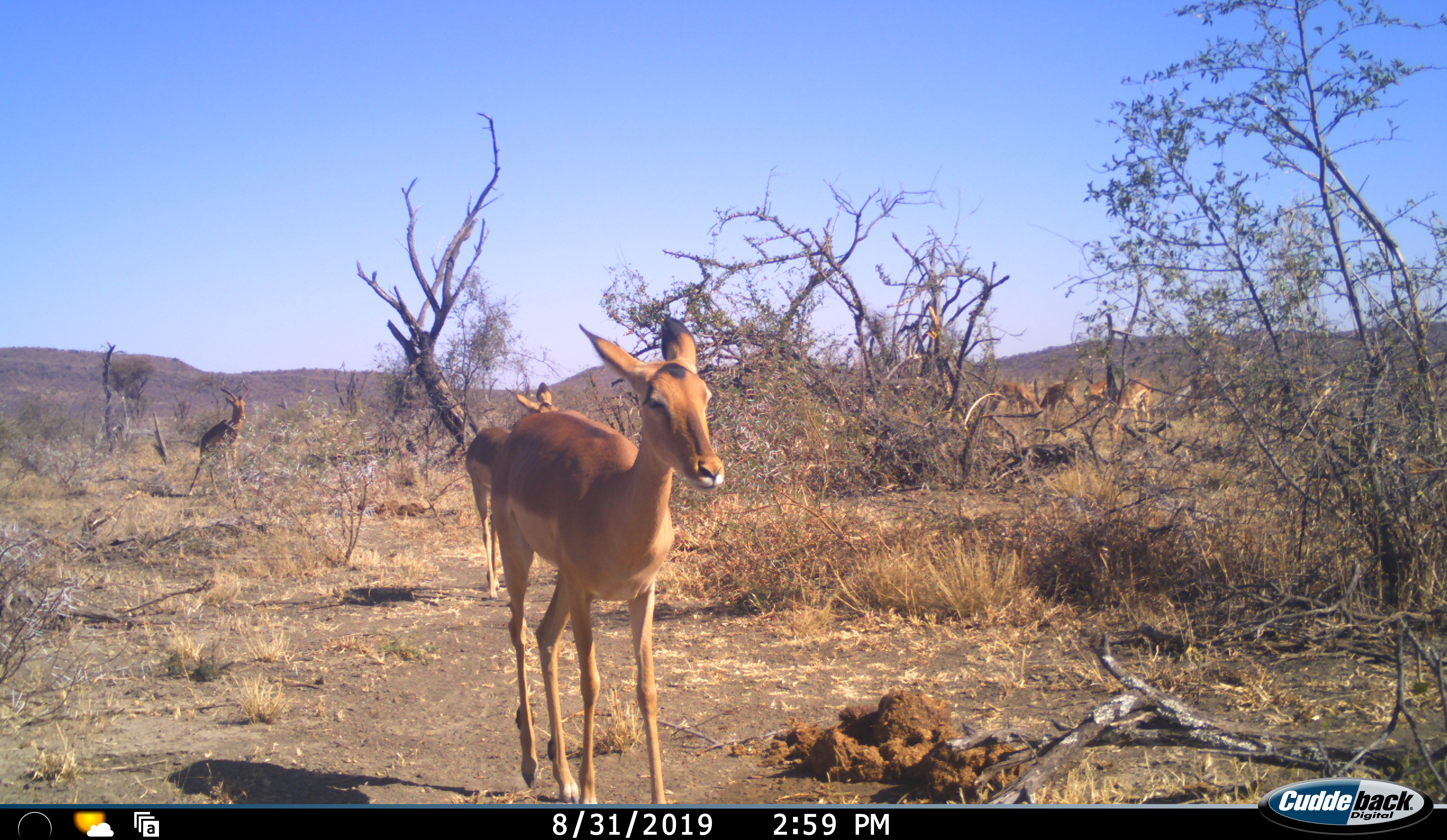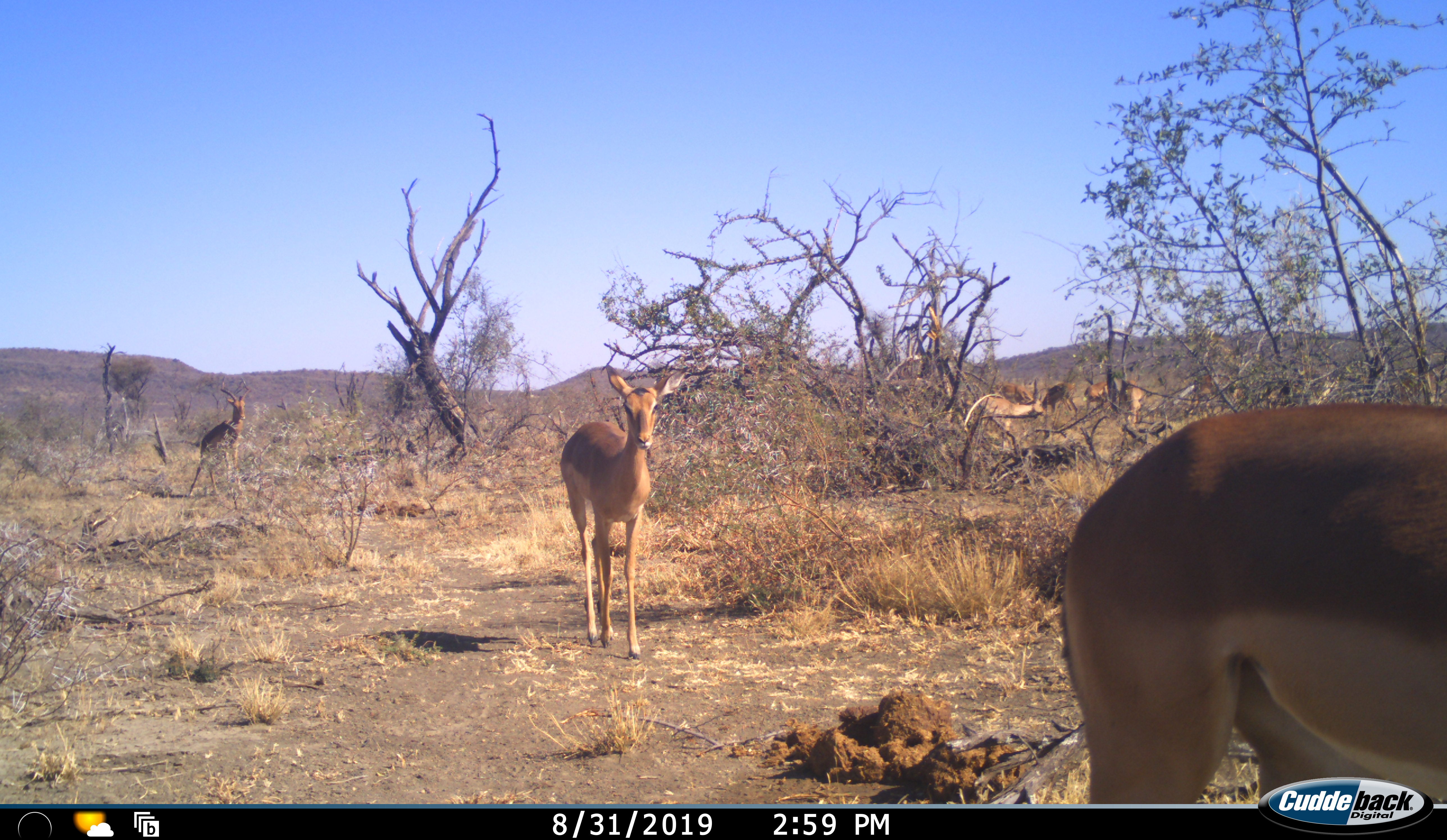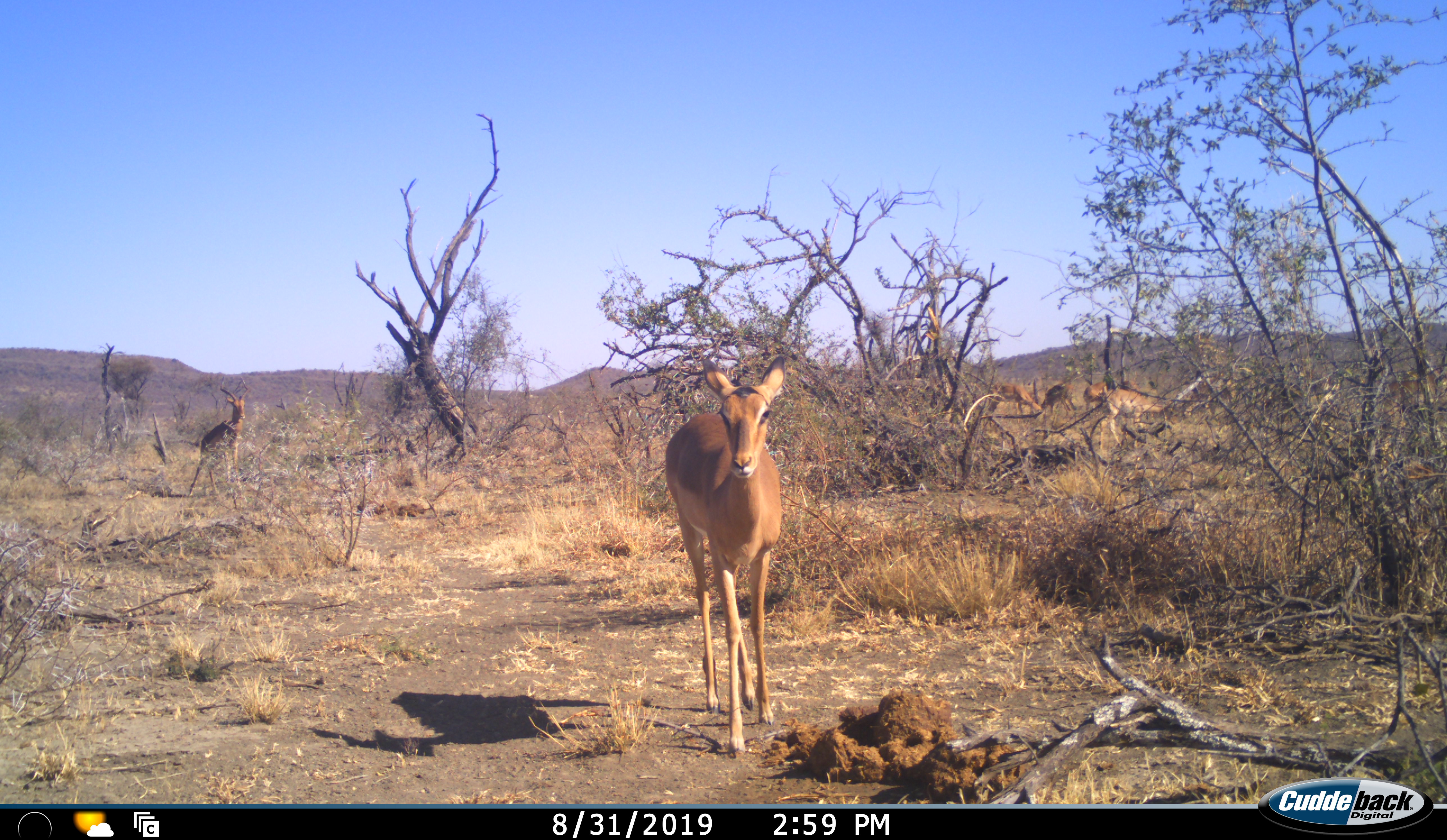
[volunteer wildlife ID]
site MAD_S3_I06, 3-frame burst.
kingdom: Animalia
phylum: Chordata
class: Mammalia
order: Artiodactyla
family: Bovidae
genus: Aepyceros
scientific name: Aepyceros melampus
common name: impala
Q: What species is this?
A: Impala (Aepyceros melampus).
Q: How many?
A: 6.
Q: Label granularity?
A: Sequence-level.